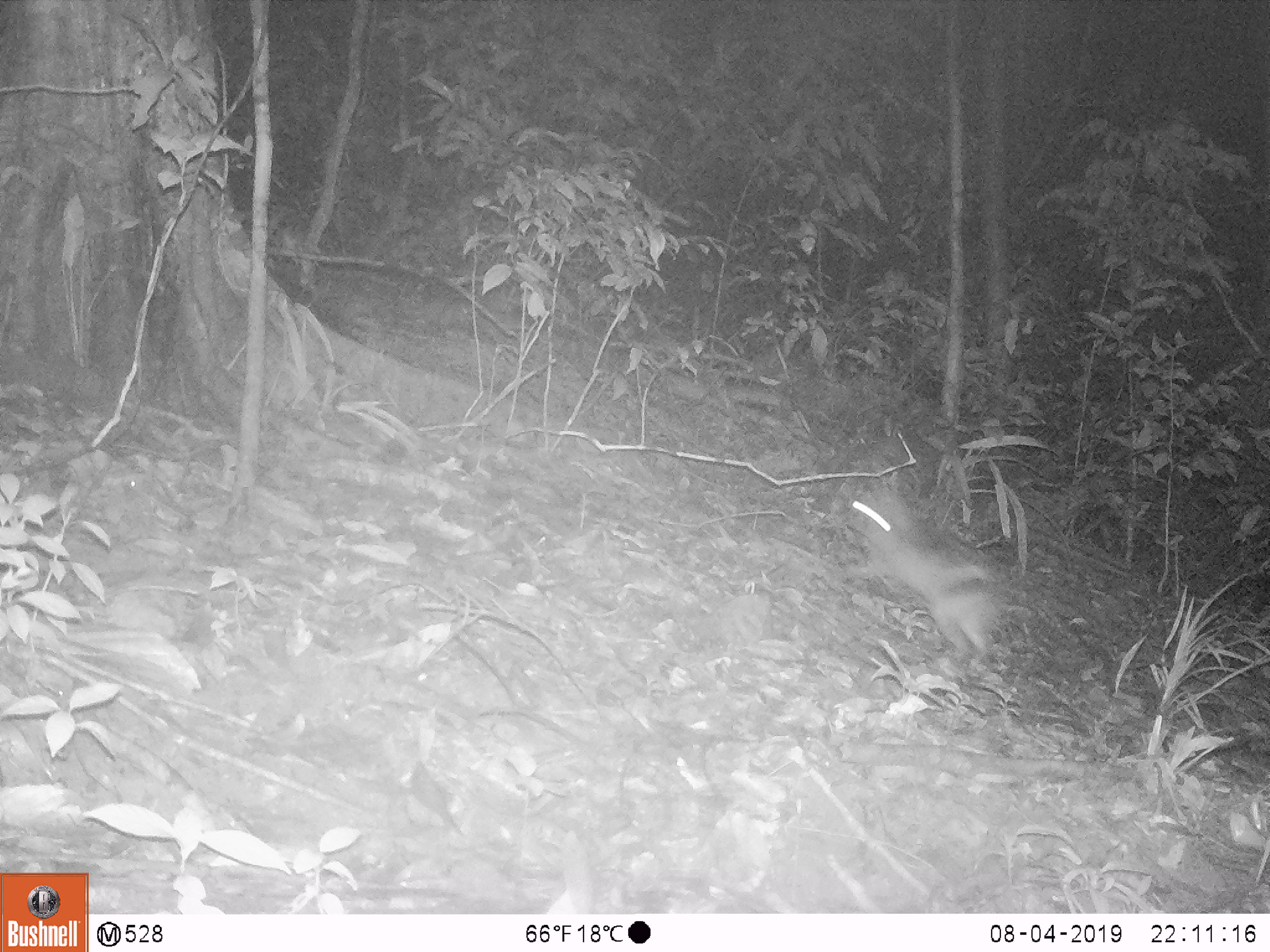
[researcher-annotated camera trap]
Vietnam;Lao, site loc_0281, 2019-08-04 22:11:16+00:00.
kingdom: Animalia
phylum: Chordata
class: Mammalia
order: Lagomorpha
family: Leporidae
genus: Nesolagus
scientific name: Nesolagus timminsi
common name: annamite striped rabbit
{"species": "annamite striped rabbit (Nesolagus timminsi)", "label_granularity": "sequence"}